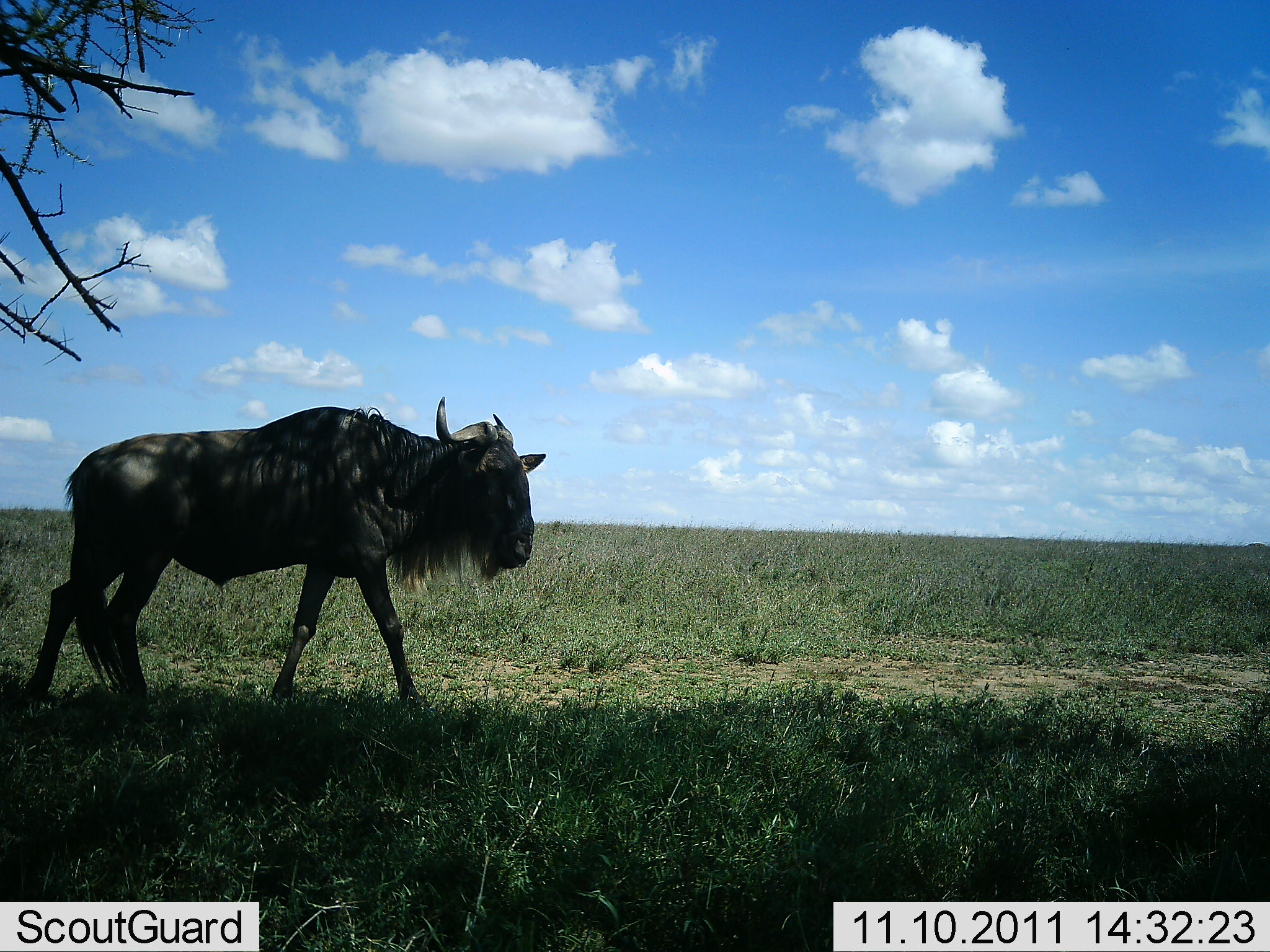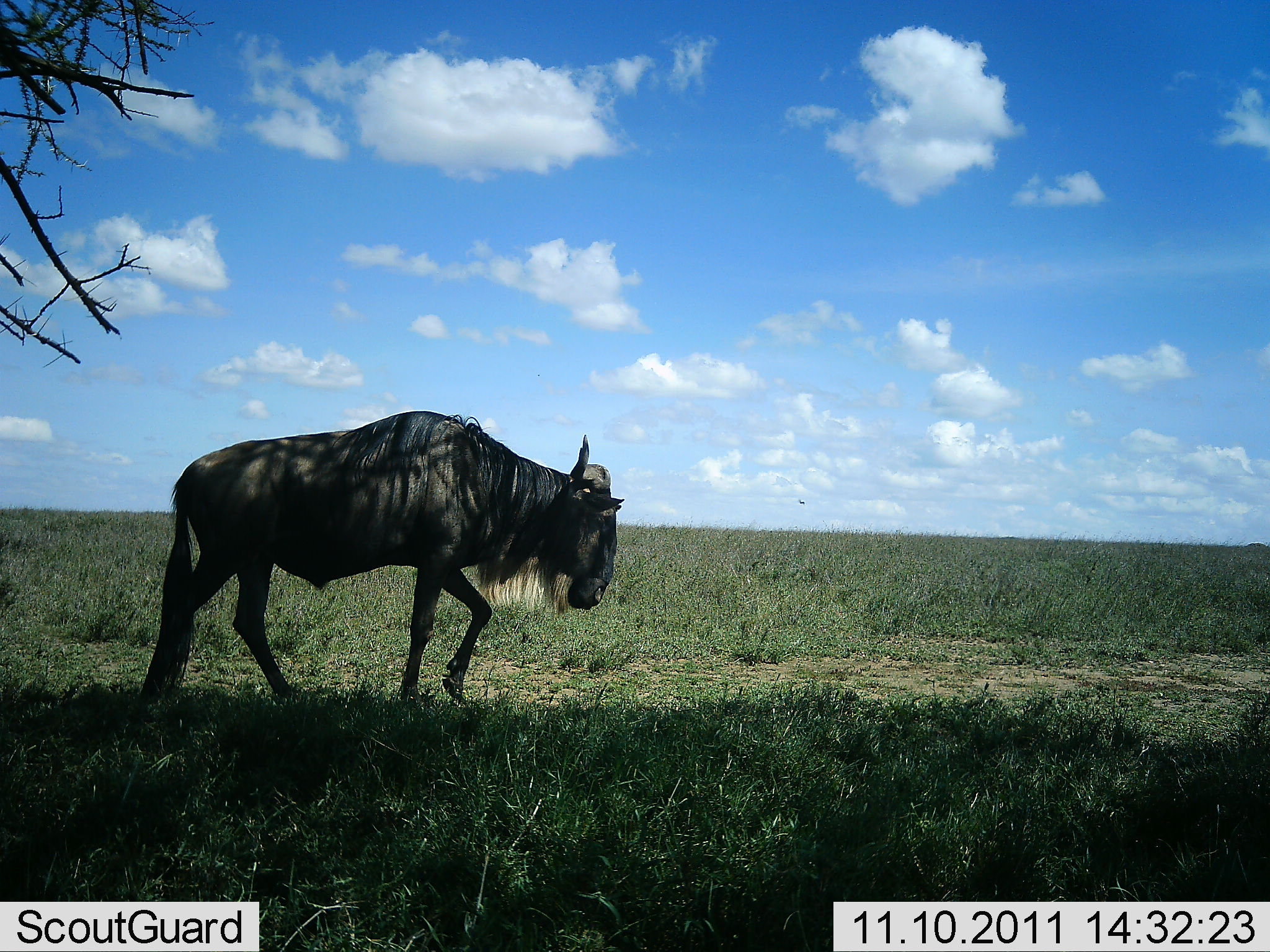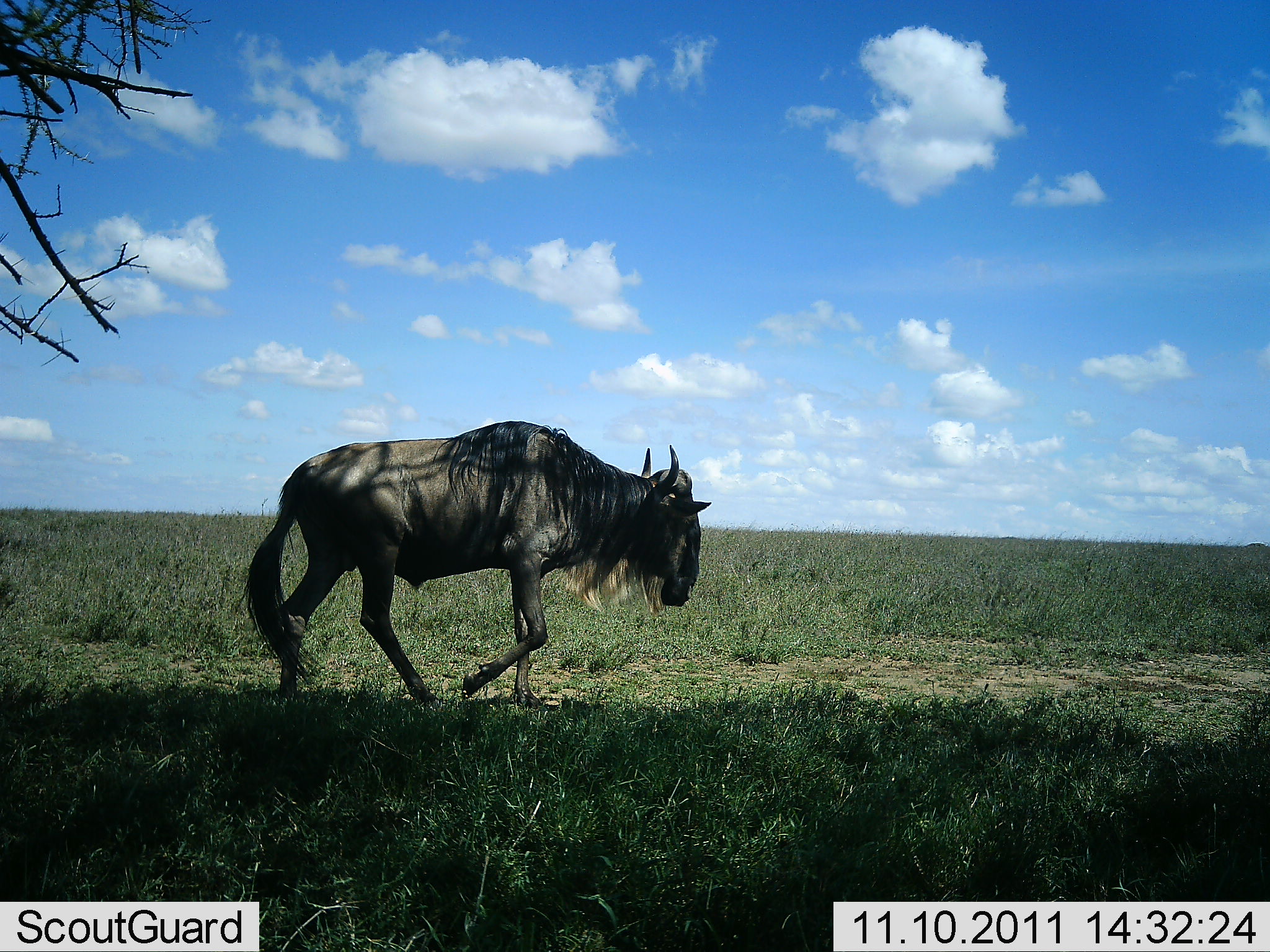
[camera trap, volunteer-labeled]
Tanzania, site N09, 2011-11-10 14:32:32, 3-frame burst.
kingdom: Animalia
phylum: Chordata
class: Mammalia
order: Artiodactyla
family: Bovidae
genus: Connochaetes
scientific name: Connochaetes taurinus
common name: blue wildebeest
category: wildebeest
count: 1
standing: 6%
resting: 0%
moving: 94%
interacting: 0%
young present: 0%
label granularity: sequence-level